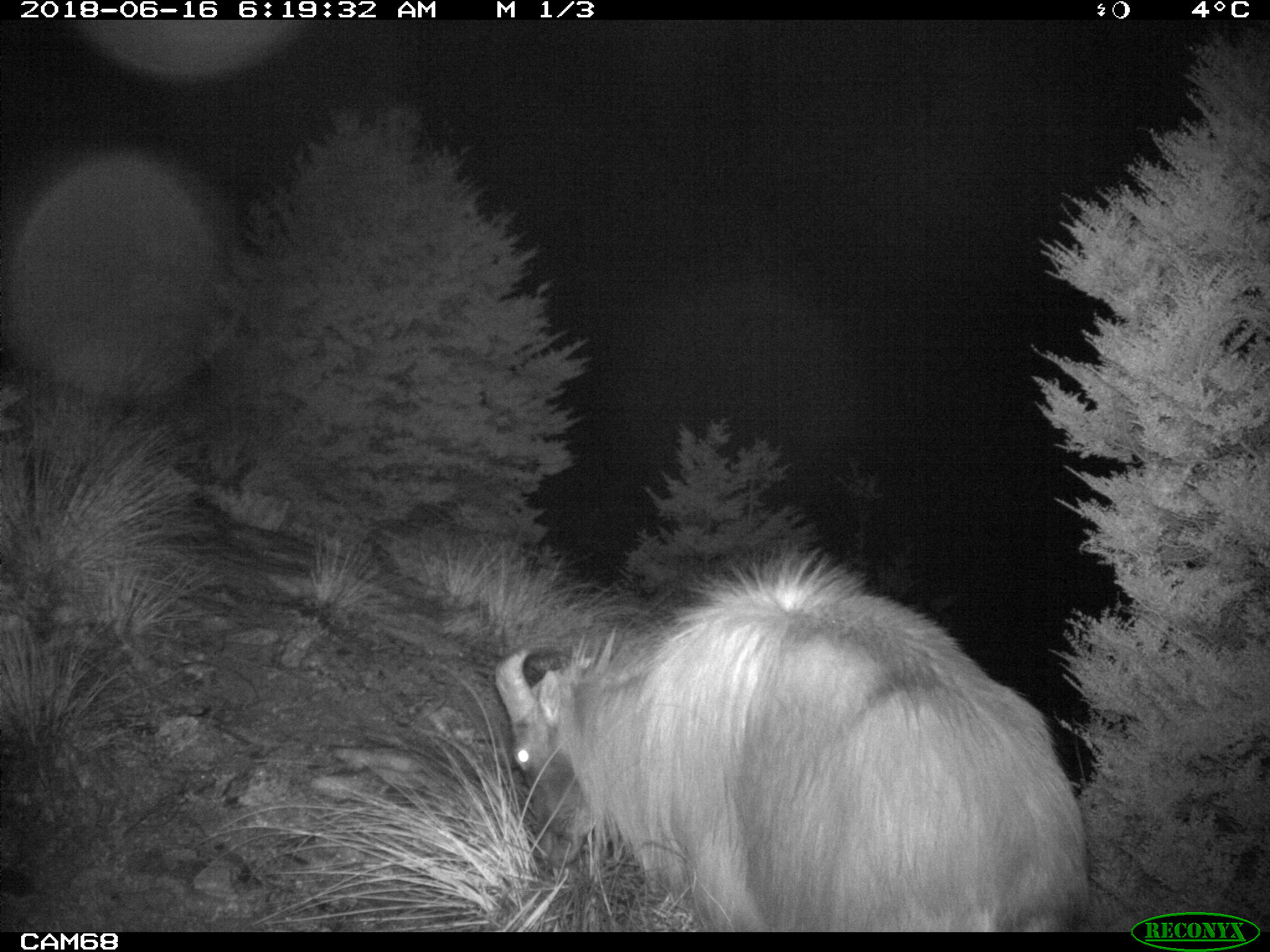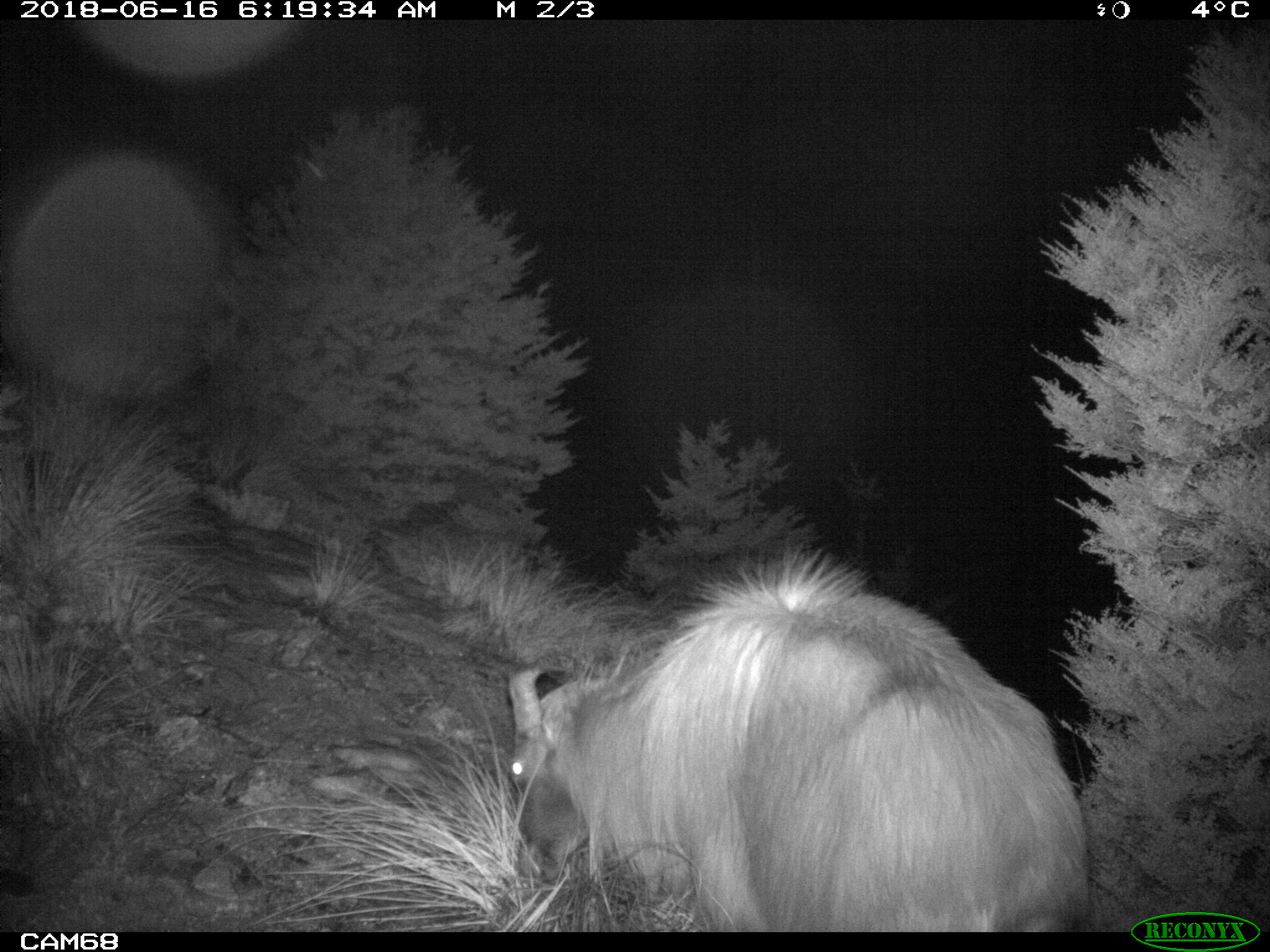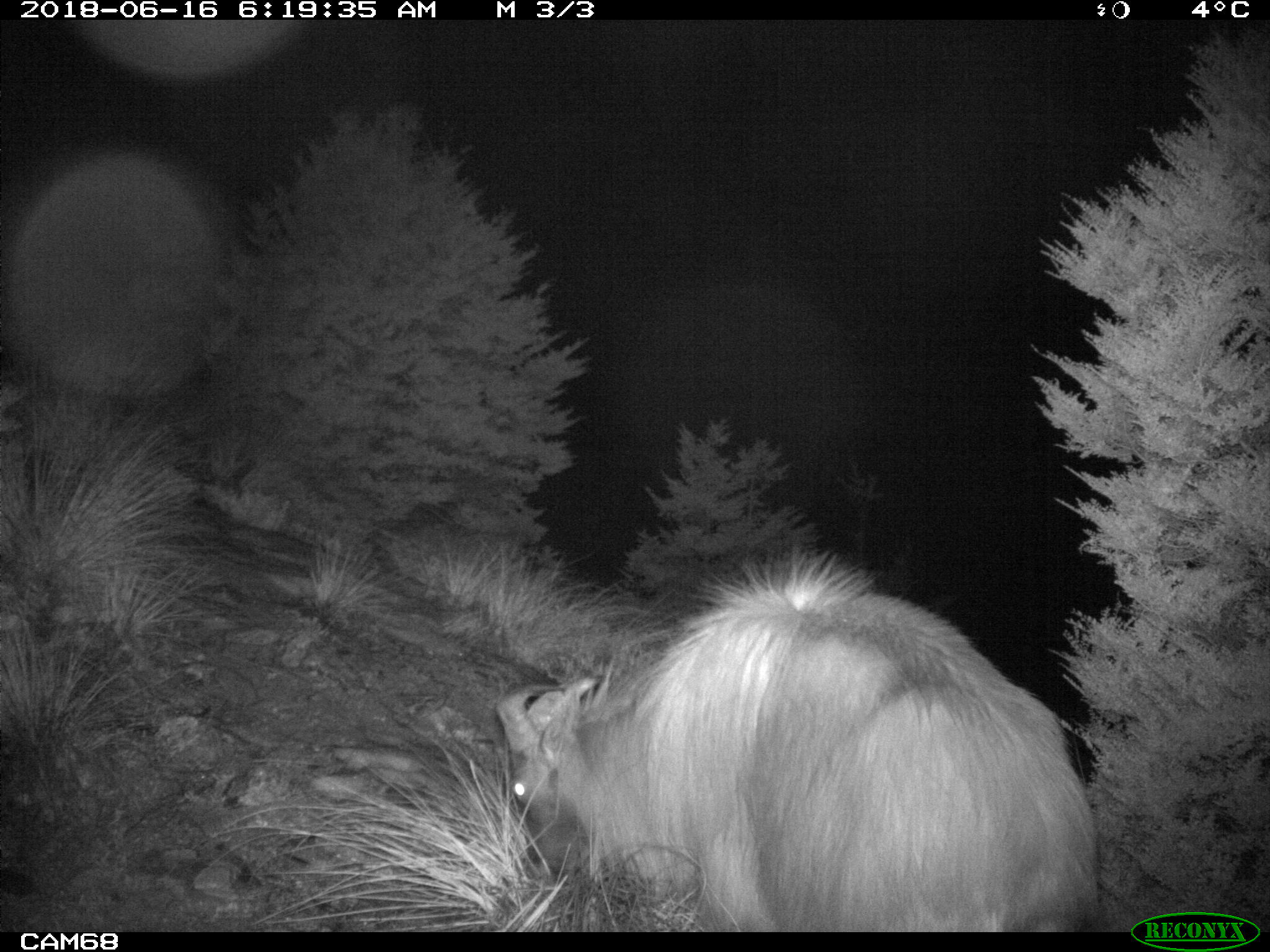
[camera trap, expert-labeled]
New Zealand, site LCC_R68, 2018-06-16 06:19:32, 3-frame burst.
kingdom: Animalia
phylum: Chordata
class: Mammalia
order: Artiodactyla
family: Bovidae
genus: Nilgiritragus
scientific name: Nilgiritragus hylocrius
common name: tahr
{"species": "tahr (Nilgiritragus hylocrius)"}